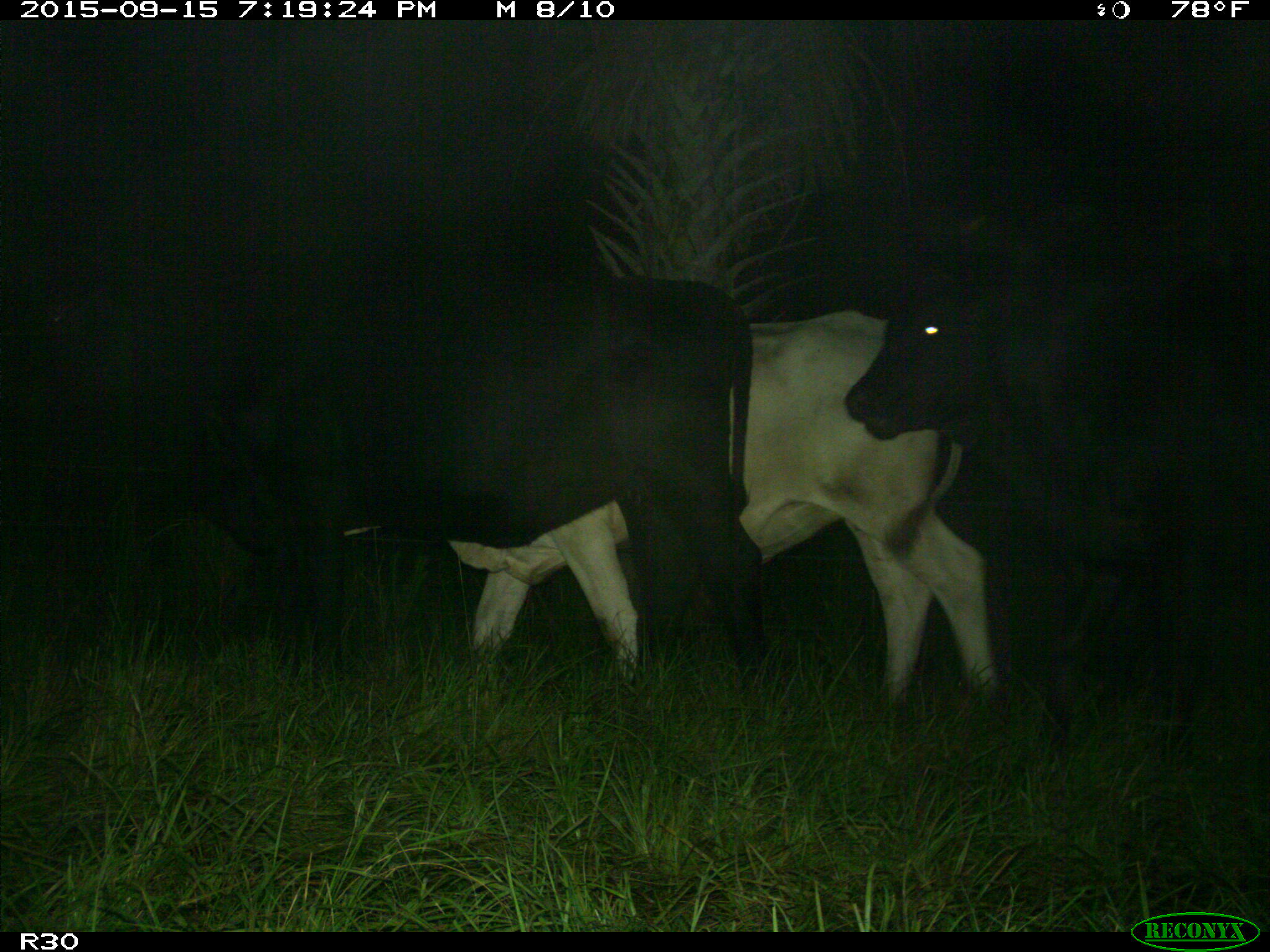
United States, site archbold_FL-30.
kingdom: Animalia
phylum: Chordata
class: Mammalia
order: Artiodactyla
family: Bovidae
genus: Bos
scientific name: Bos taurus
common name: domestic cow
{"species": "Bos taurus (domestic cow)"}